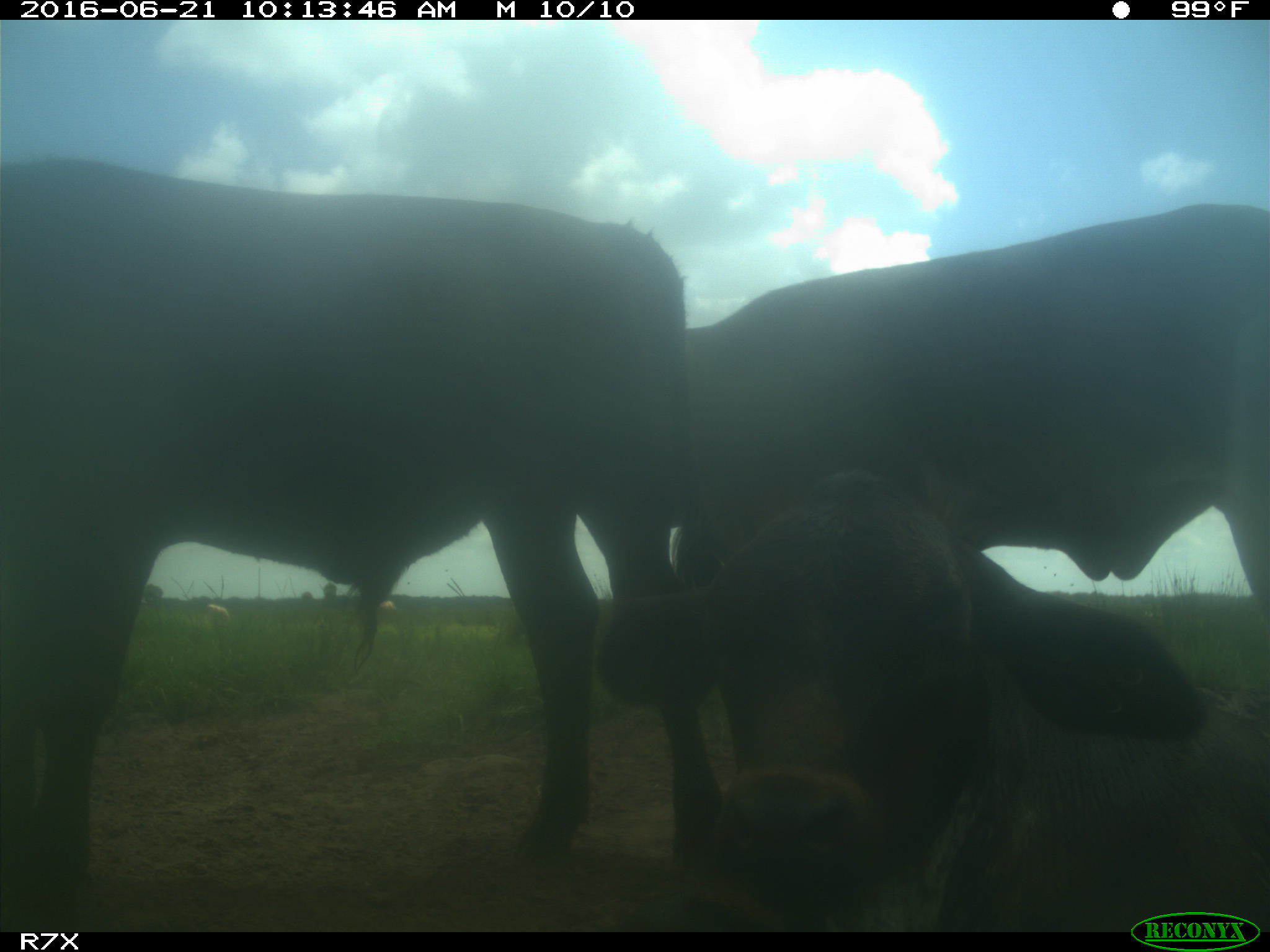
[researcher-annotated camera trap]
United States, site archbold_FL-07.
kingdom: Animalia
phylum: Chordata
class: Mammalia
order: Artiodactyla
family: Bovidae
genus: Bos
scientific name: Bos taurus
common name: domestic cow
Bos taurus (domestic cow).